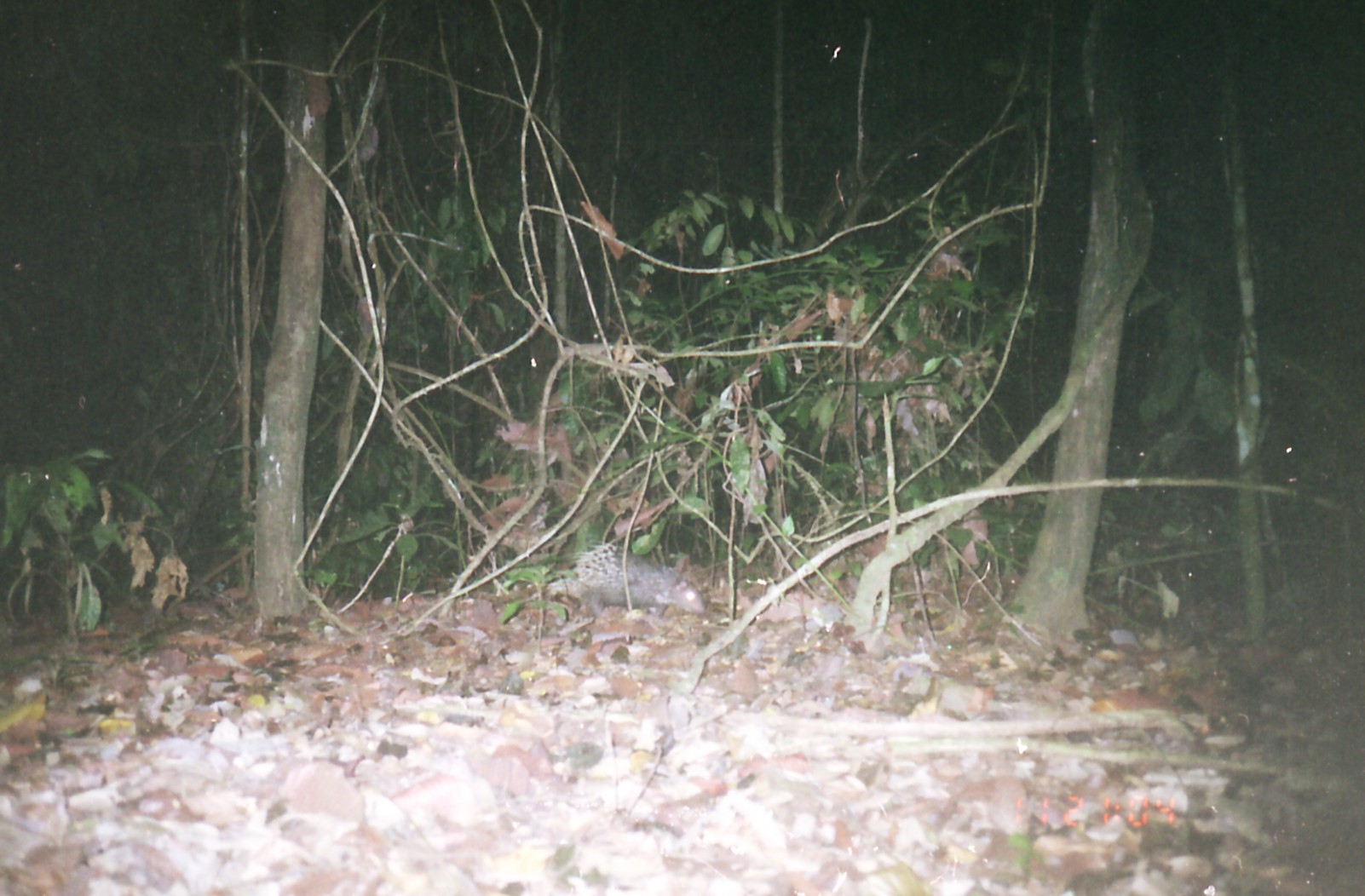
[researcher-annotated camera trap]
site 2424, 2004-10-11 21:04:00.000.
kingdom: Animalia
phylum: Chordata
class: Mammalia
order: Rodentia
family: Hystricidae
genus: Hystrix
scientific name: Hystrix brachyura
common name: east asian porcupine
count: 1